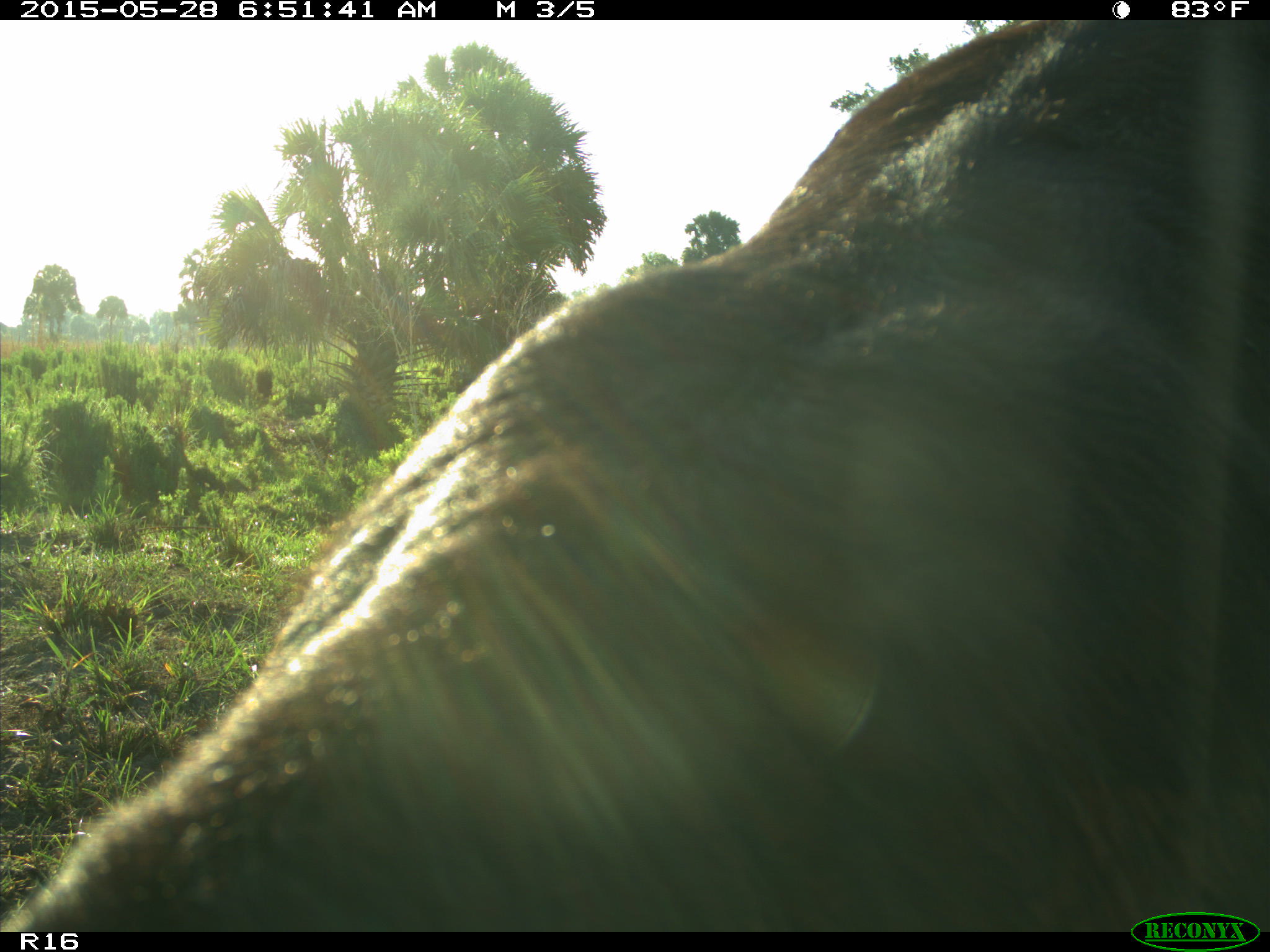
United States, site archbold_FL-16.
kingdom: Animalia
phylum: Chordata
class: Mammalia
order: Artiodactyla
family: Bovidae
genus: Bos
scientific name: Bos taurus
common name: domestic cow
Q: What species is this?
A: Bos taurus (domestic cow).